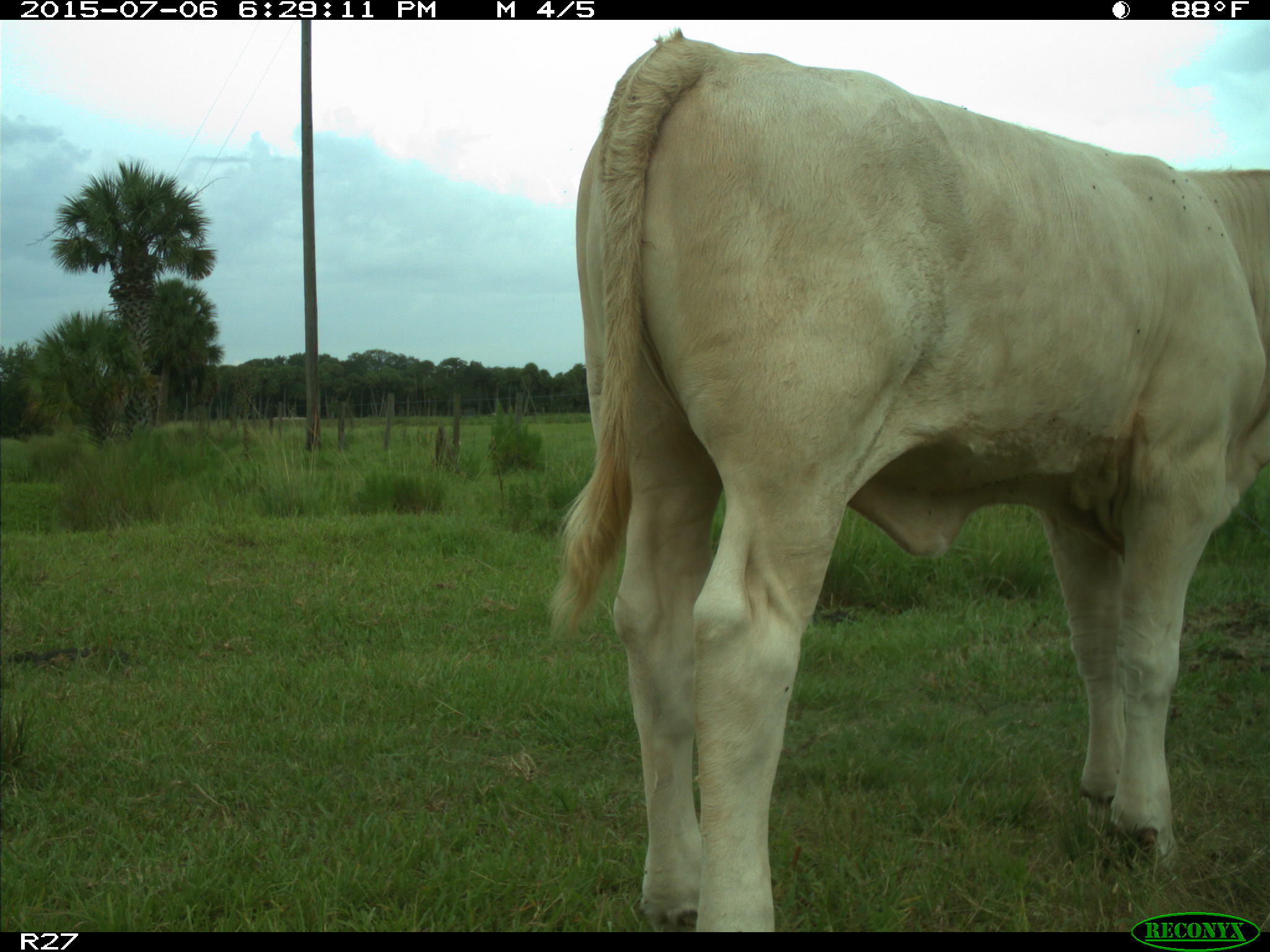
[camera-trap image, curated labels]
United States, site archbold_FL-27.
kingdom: Animalia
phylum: Chordata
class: Mammalia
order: Artiodactyla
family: Bovidae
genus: Bos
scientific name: Bos taurus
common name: domestic cow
Bos taurus (domestic cow).